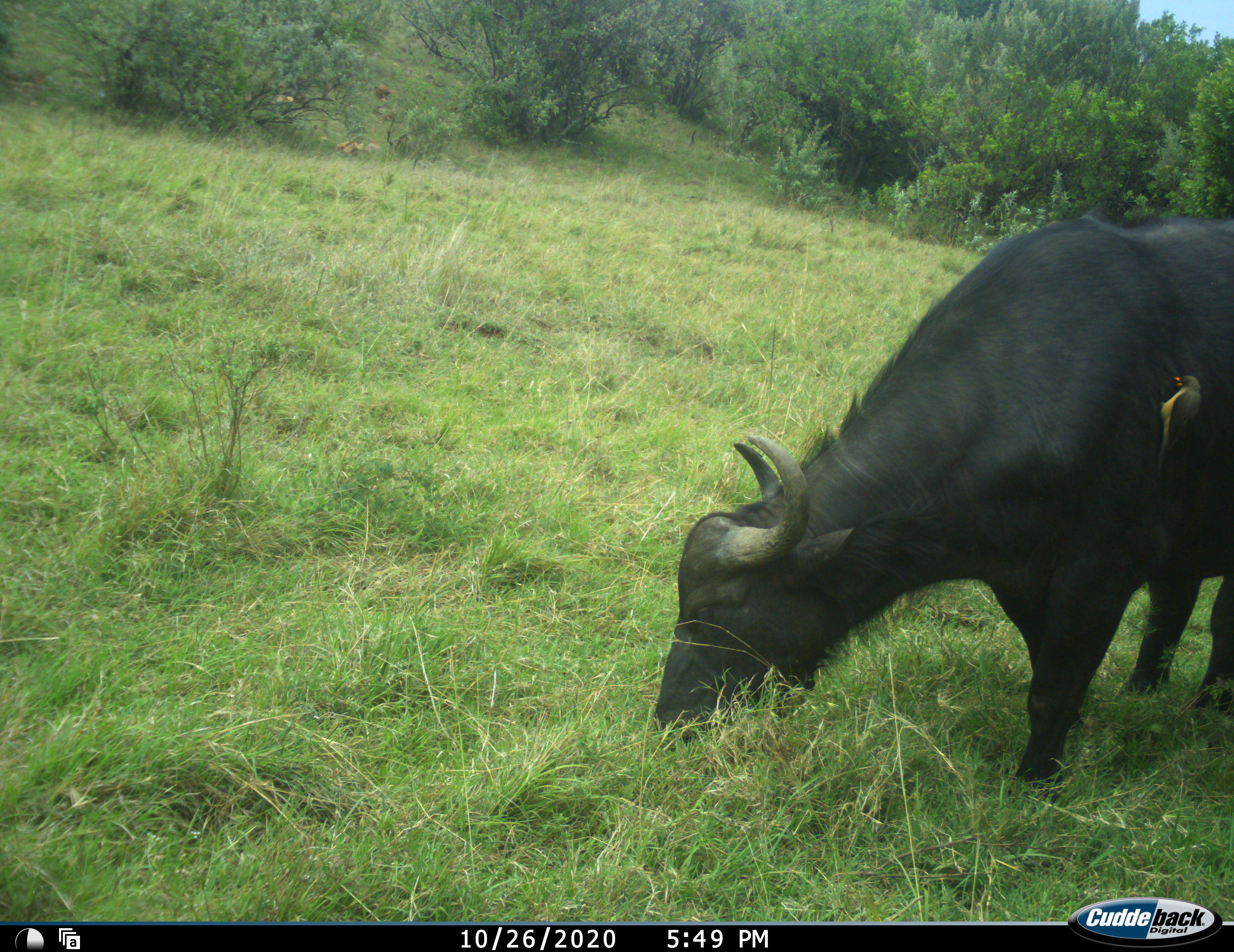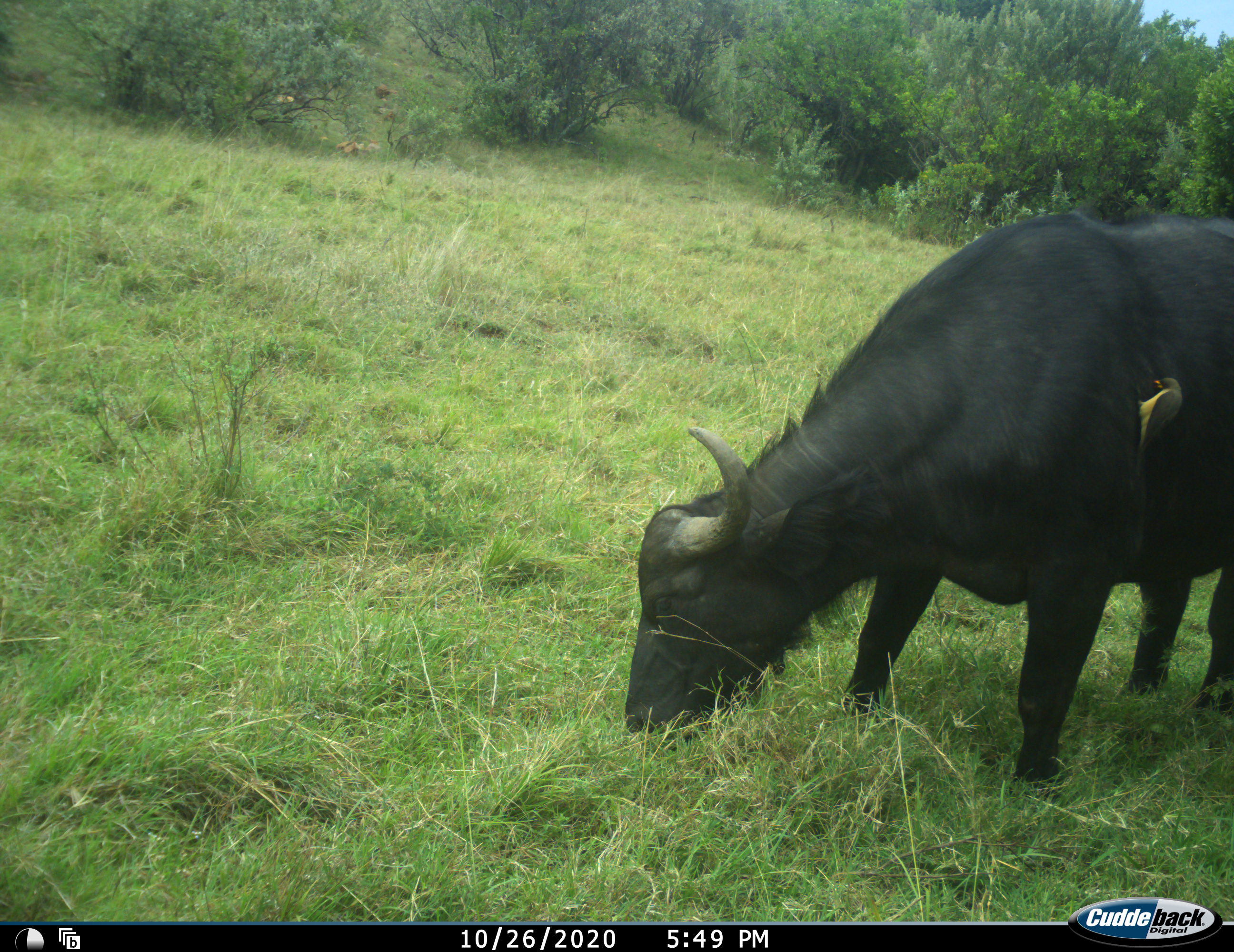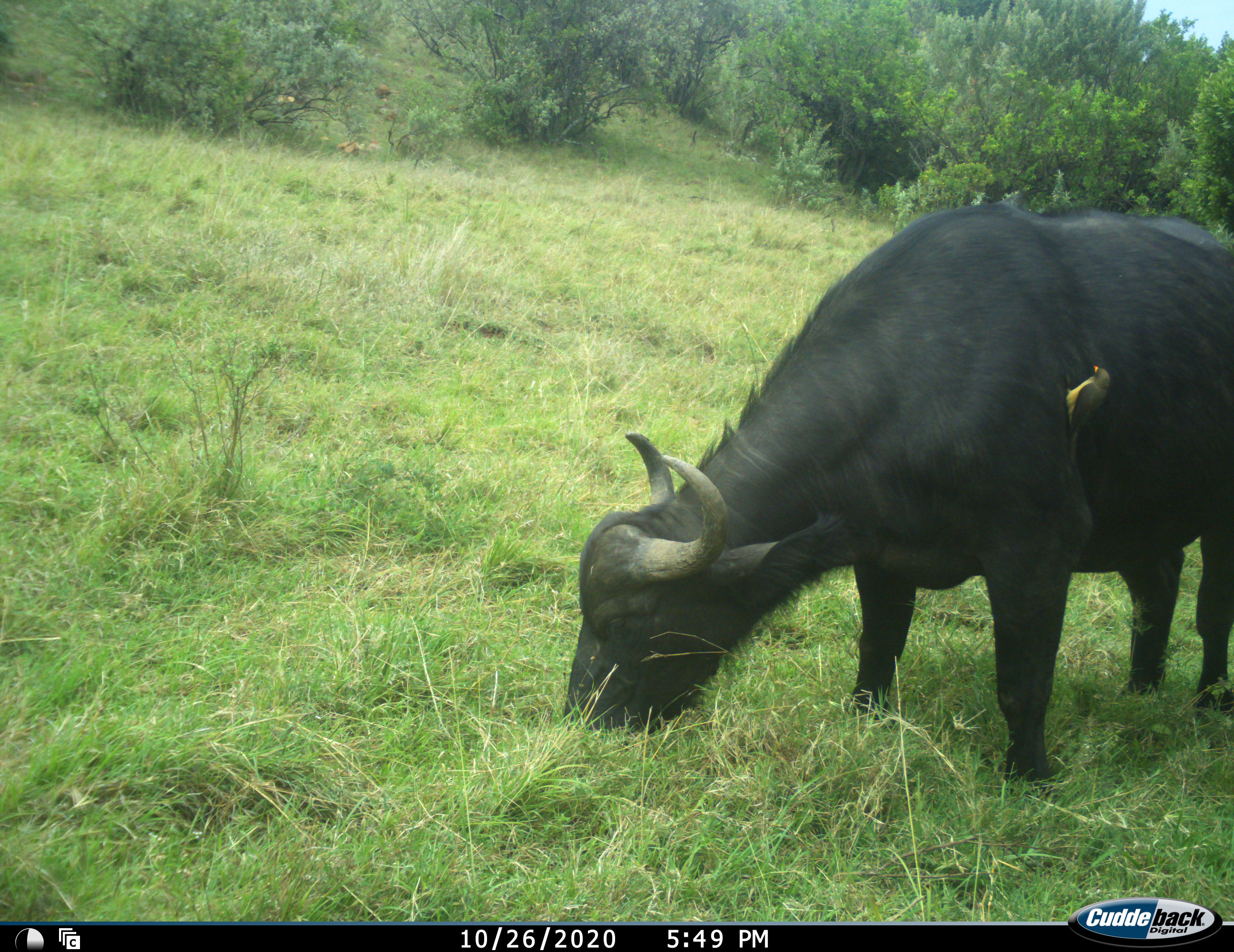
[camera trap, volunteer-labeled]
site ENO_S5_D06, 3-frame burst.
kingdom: Animalia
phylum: Chordata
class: Aves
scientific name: Aves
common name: bird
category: birdother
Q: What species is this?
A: Birdother (bird) (Aves).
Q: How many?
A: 1.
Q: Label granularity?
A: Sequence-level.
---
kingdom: Animalia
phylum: Chordata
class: Mammalia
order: Artiodactyla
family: Bovidae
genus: Syncerus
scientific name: Syncerus caffer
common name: african buffalo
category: buffalo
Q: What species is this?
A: Buffalo (african buffalo) (Syncerus caffer).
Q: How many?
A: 1.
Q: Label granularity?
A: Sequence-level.